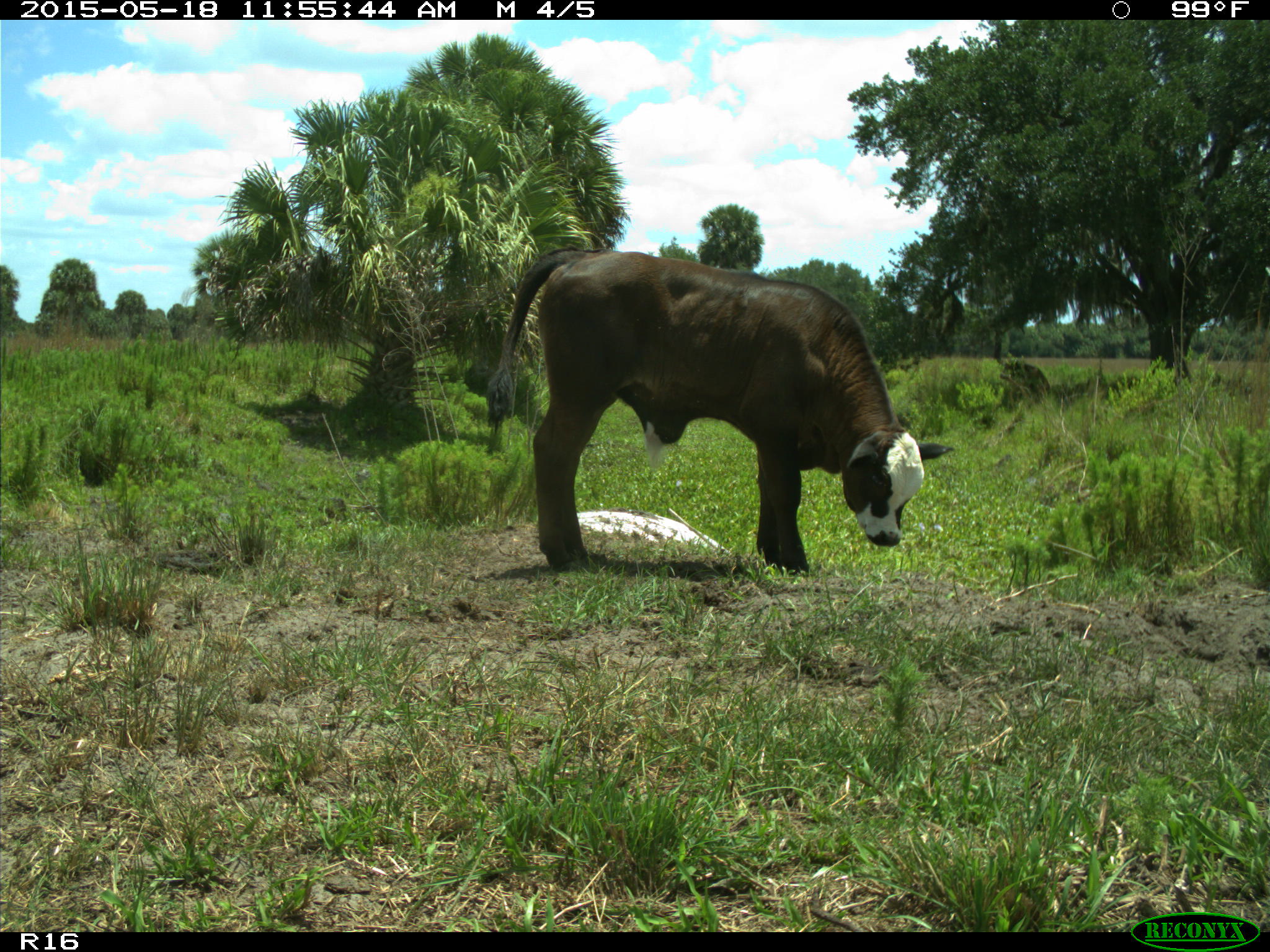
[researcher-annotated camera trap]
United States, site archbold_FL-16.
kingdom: Animalia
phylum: Chordata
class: Mammalia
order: Artiodactyla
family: Bovidae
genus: Bos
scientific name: Bos taurus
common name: domestic cow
Bos taurus (domestic cow).